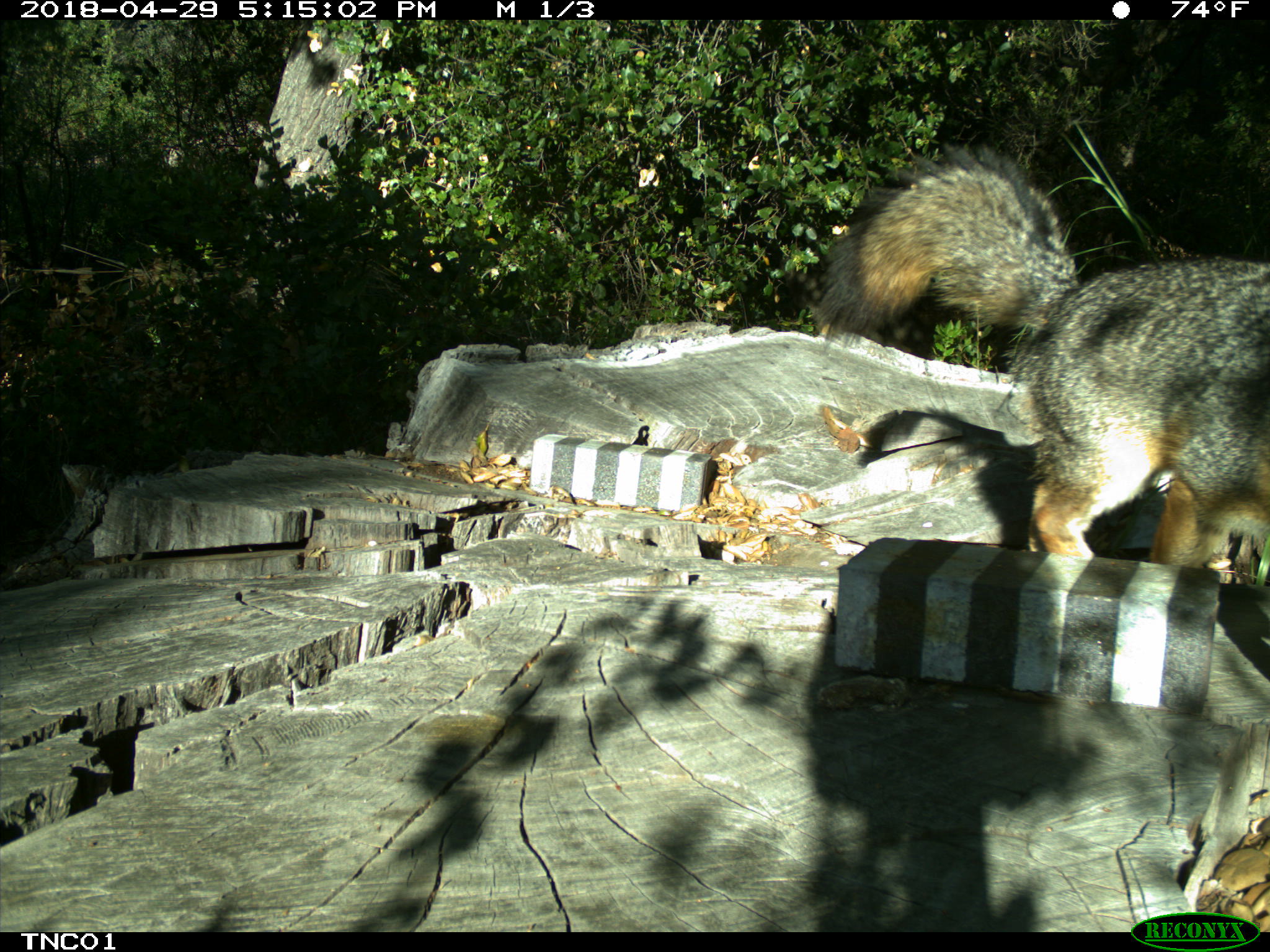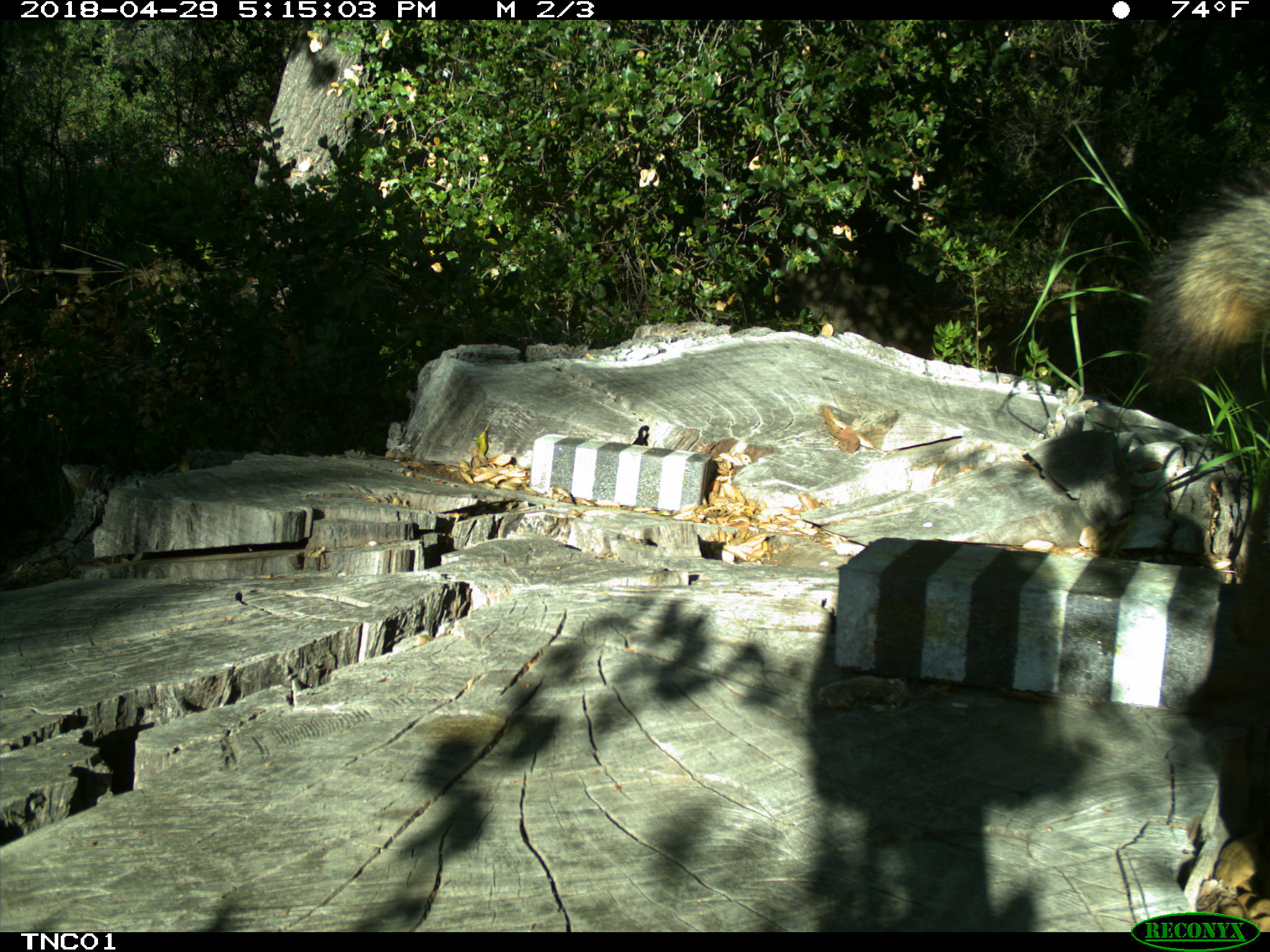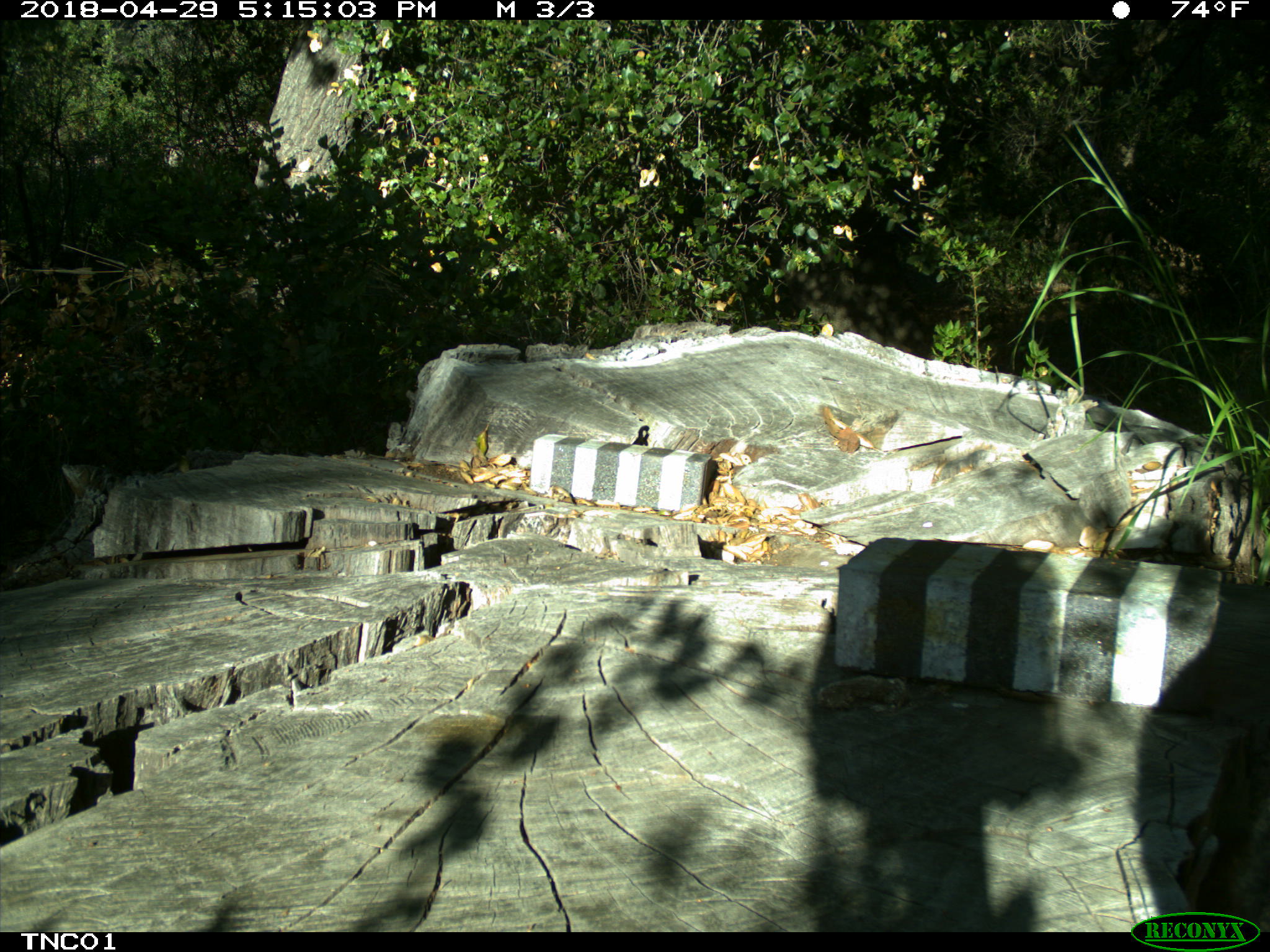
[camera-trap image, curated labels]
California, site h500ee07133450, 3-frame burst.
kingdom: Animalia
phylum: Chordata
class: Mammalia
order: Carnivora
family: Canidae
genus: Urocyon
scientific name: Urocyon littoralis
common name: island fox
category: fox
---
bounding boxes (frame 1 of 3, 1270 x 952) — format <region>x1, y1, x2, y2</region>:
fox: <region>815, 141, 1269, 567</region>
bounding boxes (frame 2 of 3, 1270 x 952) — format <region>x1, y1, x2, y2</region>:
fox: <region>1142, 173, 1269, 381</region>